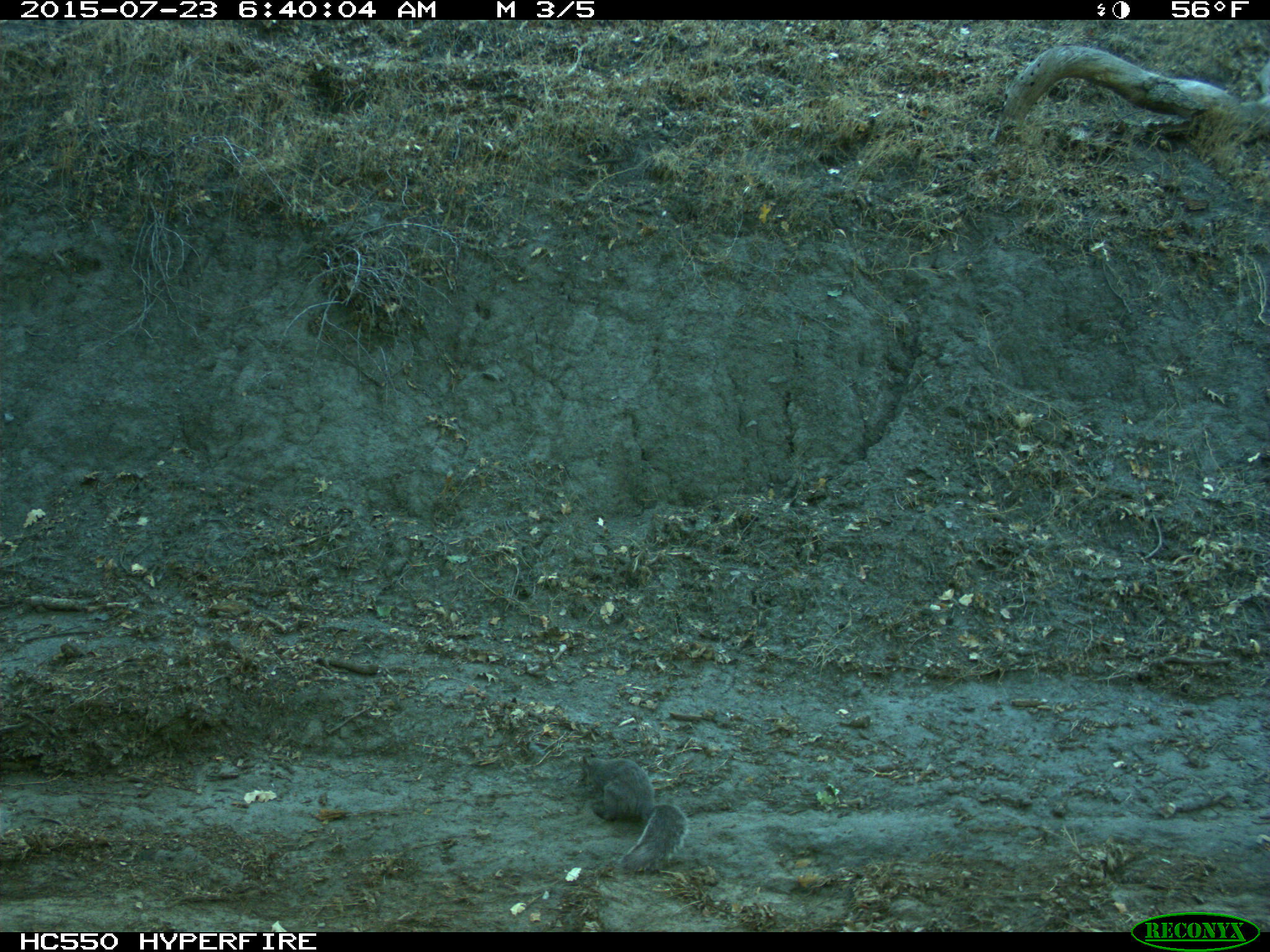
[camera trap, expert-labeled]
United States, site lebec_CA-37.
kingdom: Animalia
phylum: Chordata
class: Mammalia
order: Rodentia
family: Sciuridae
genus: Sciurus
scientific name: Sciurus carolinensis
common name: eastern gray squirrel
Sciurus carolinensis (eastern gray squirrel).